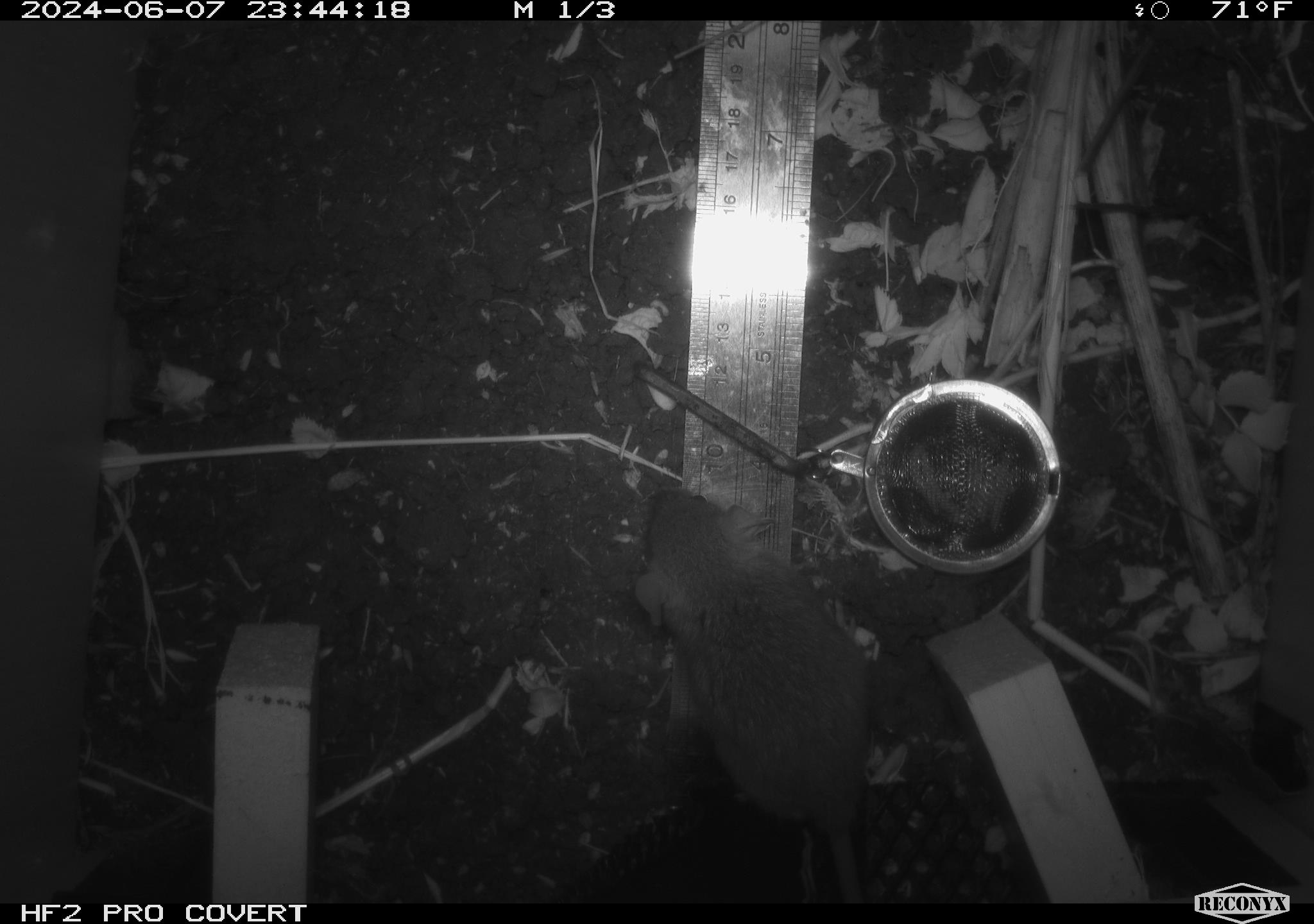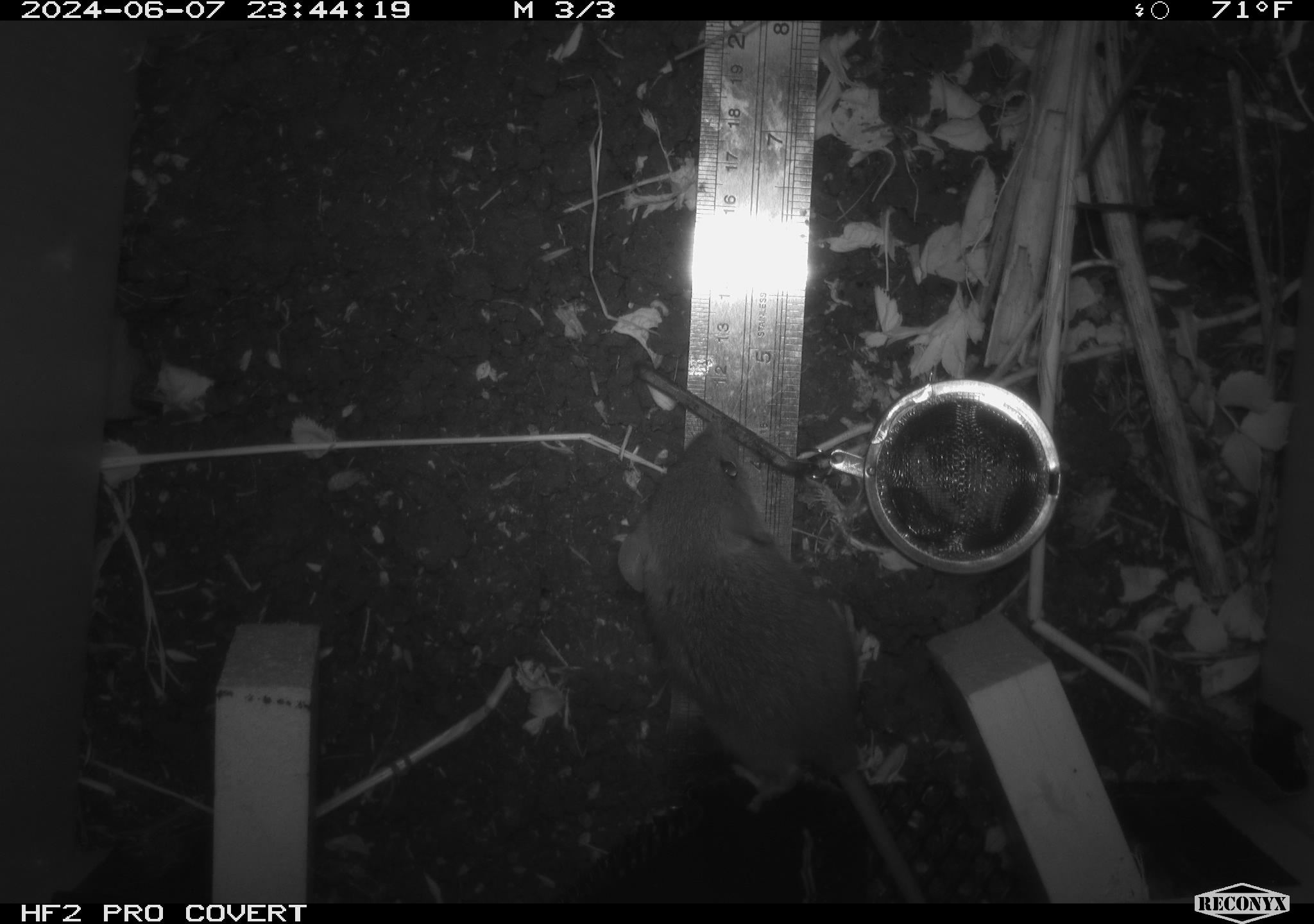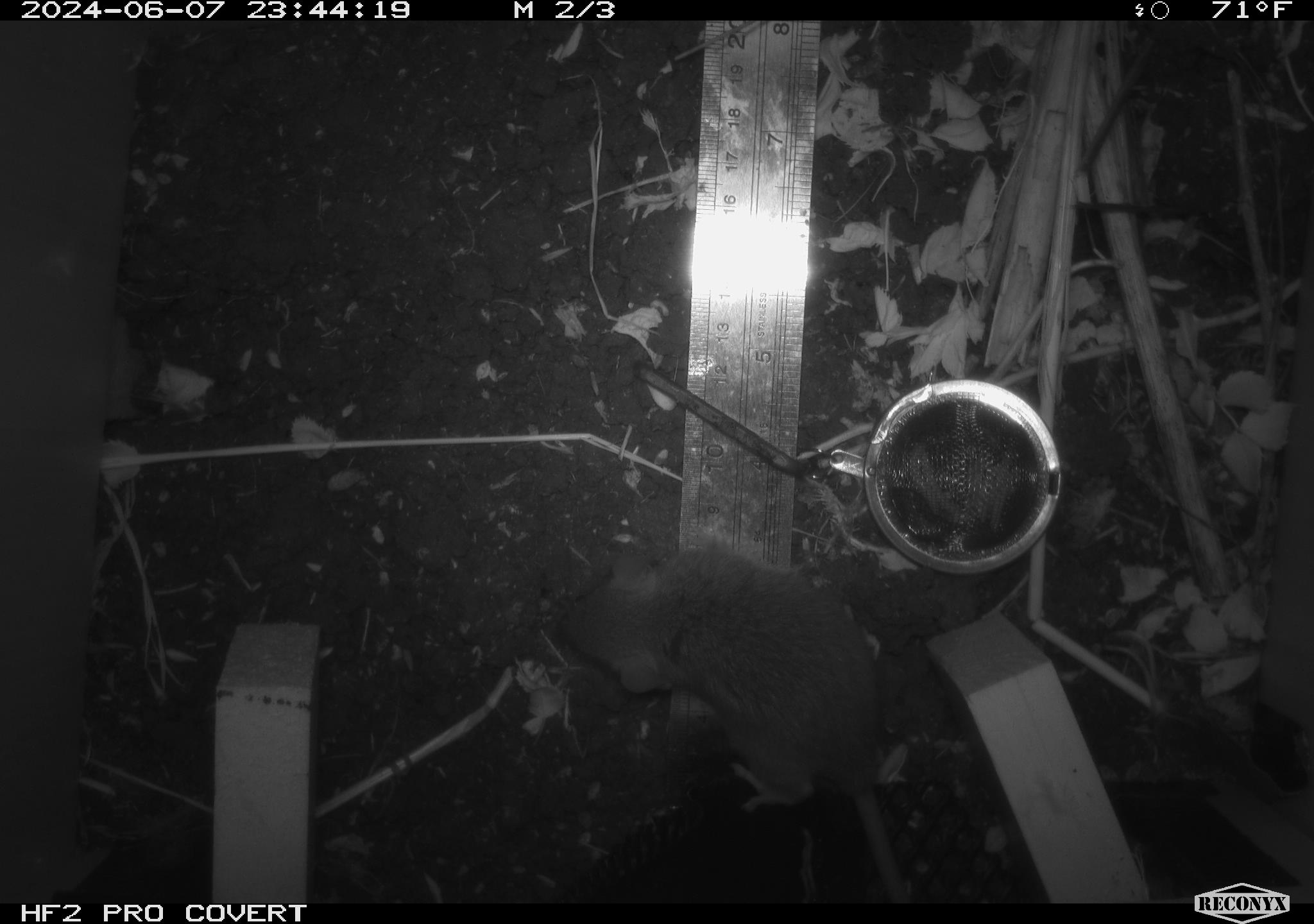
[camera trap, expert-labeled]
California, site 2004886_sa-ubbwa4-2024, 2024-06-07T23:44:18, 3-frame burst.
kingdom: Animalia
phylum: Chordata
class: Mammalia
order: Rodentia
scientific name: Rodentia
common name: woodrat or rat or mouse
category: woodrat or rat or mouse species